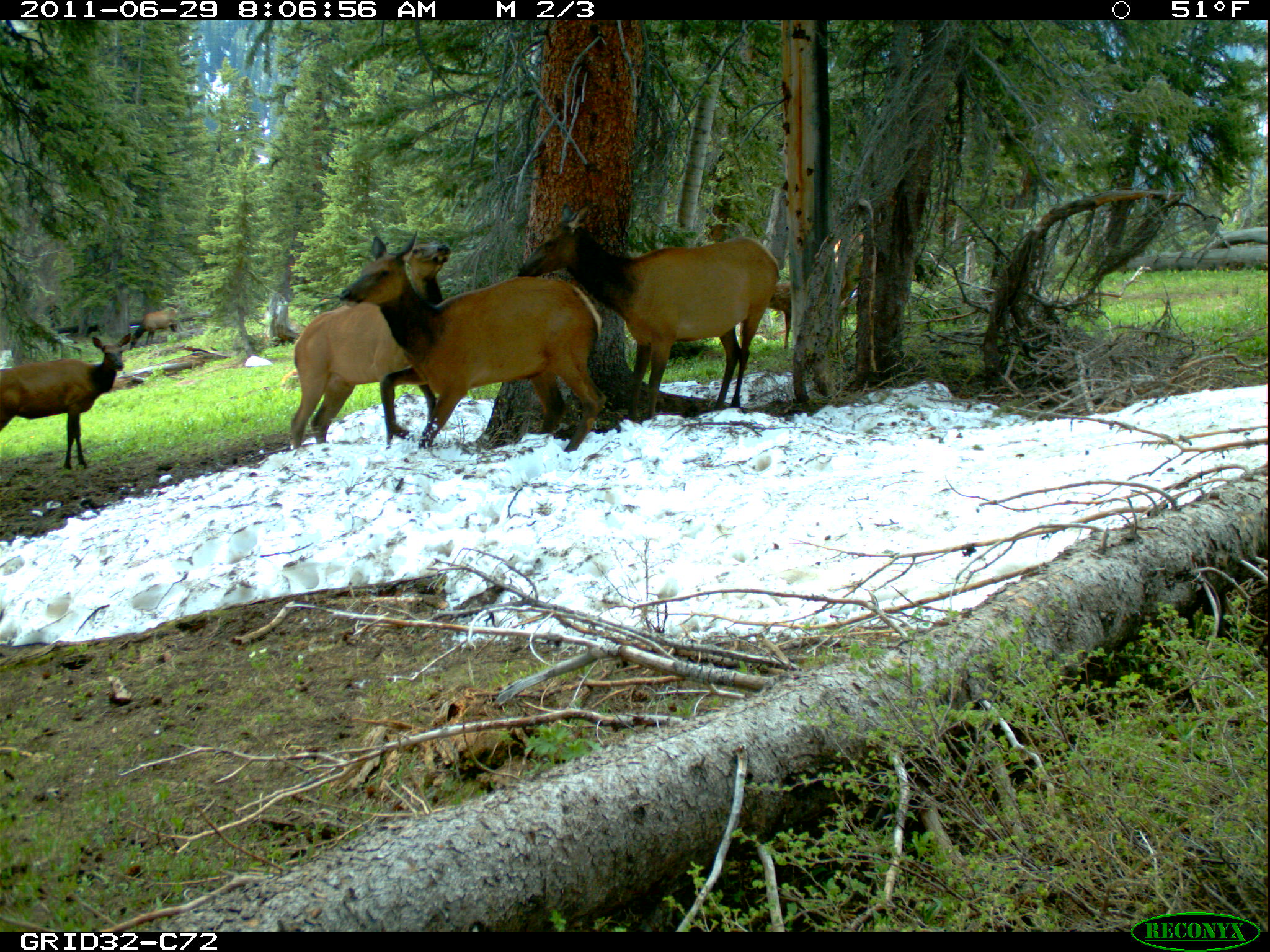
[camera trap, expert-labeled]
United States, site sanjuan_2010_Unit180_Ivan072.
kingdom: Animalia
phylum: Chordata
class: Mammalia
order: Artiodactyla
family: Cervidae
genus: Cervus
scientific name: Cervus elaphus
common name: red deer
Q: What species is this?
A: Cervus elaphus (red deer).